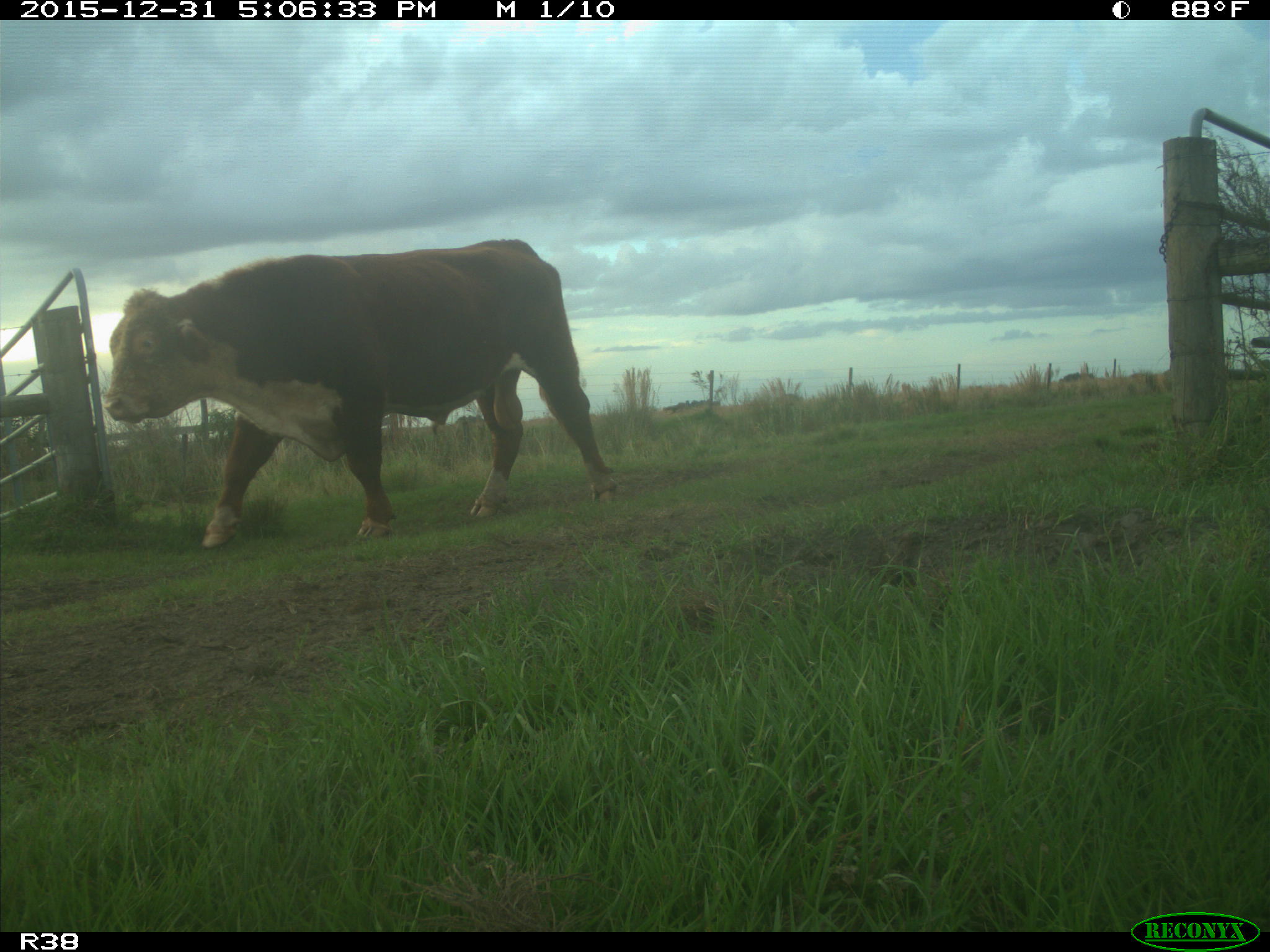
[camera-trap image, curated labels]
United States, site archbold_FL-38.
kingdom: Animalia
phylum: Chordata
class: Mammalia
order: Artiodactyla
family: Bovidae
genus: Bos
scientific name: Bos taurus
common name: domestic cow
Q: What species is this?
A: Bos taurus (domestic cow).